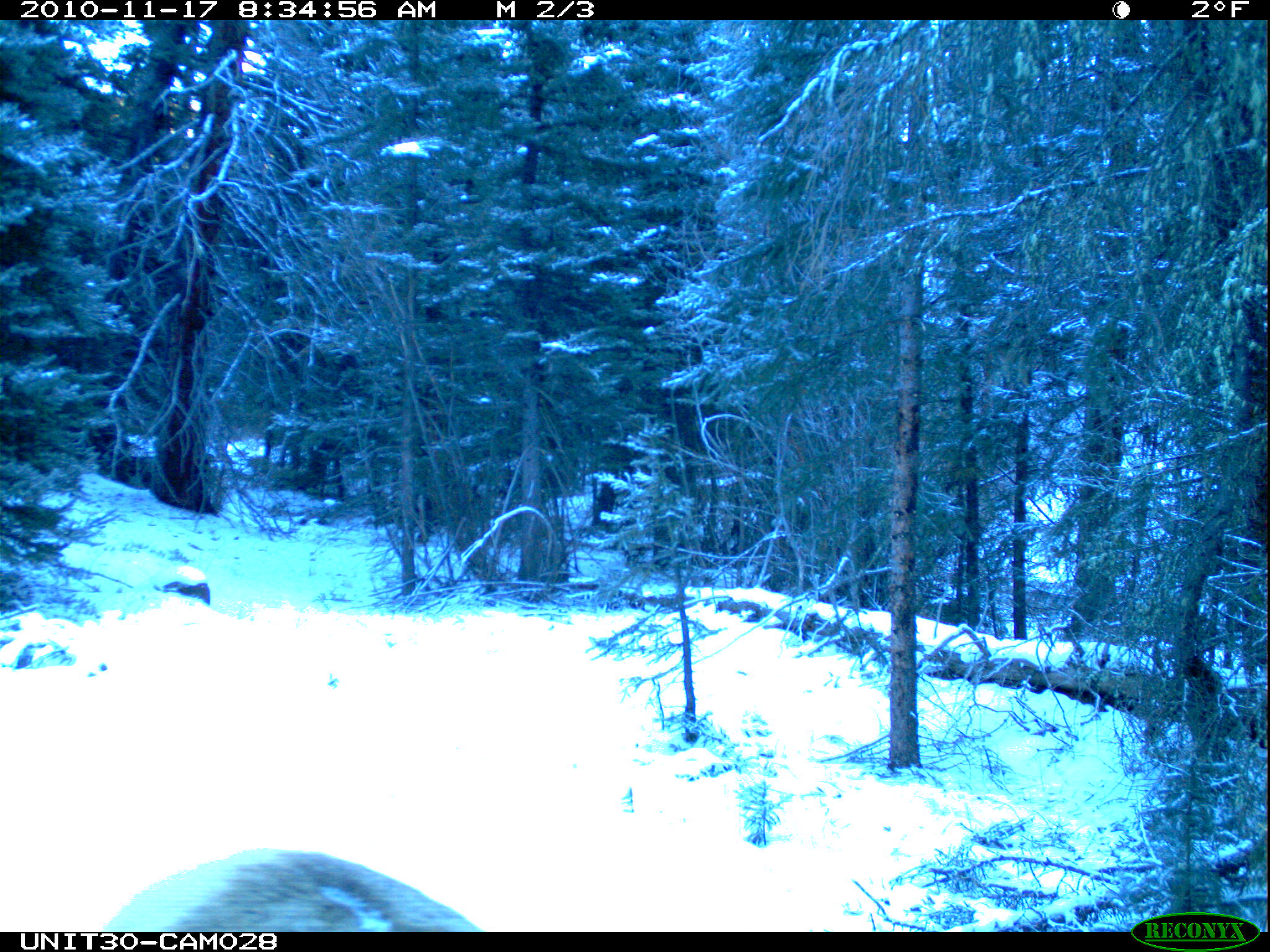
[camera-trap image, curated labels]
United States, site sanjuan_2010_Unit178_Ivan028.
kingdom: Animalia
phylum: Chordata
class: Mammalia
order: Artiodactyla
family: Cervidae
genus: Cervus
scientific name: Cervus elaphus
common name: red deer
Cervus elaphus (red deer).